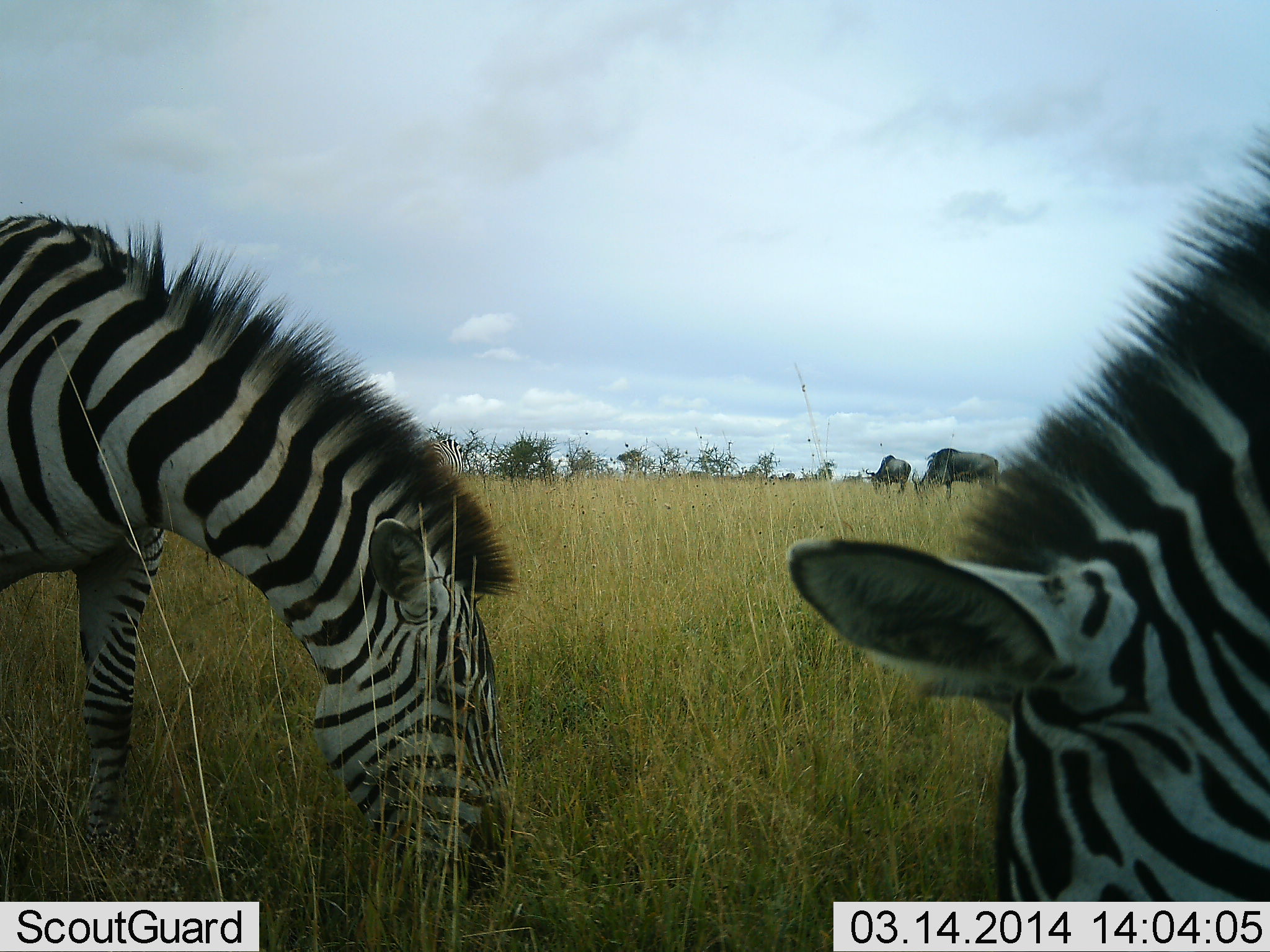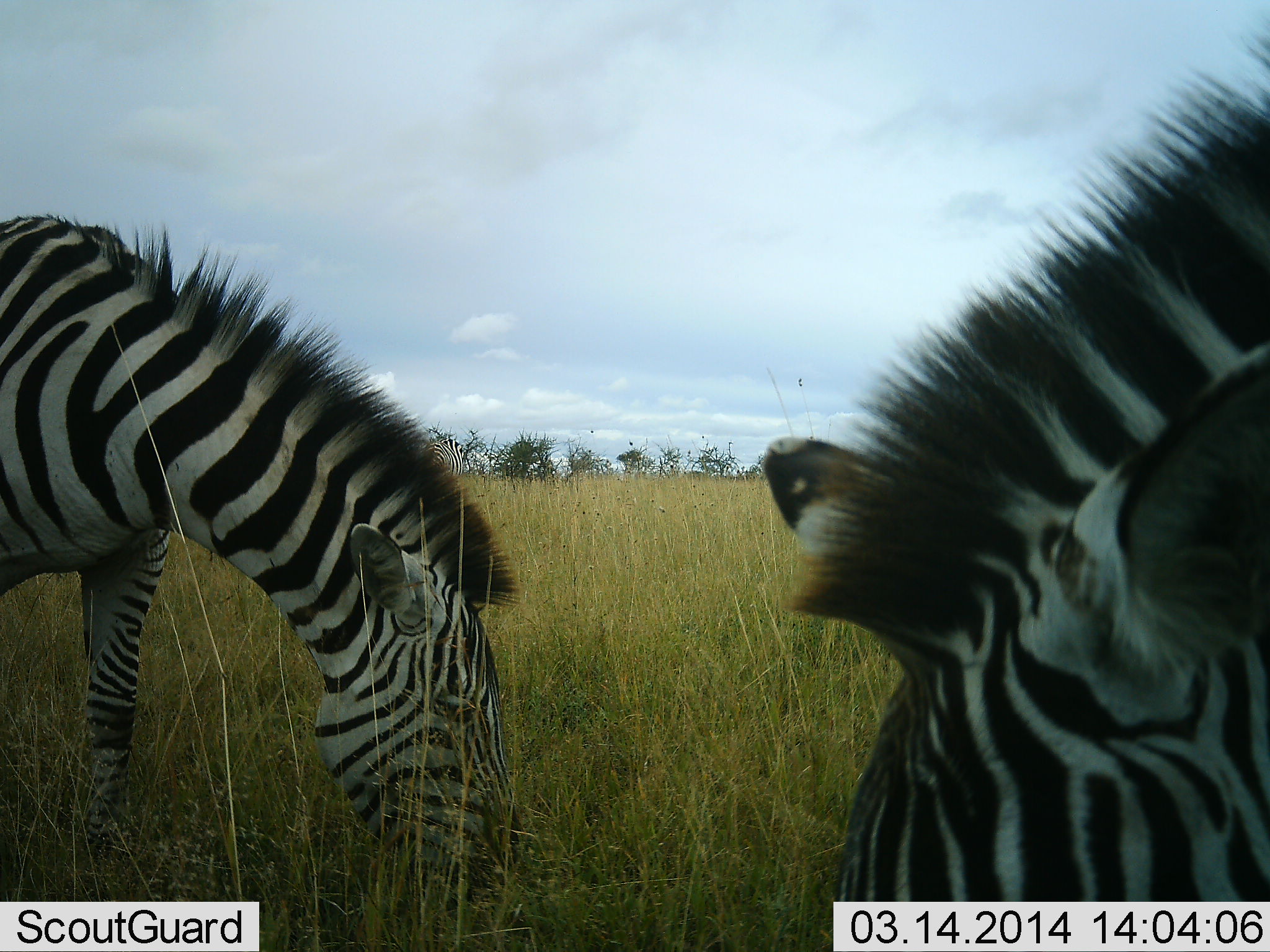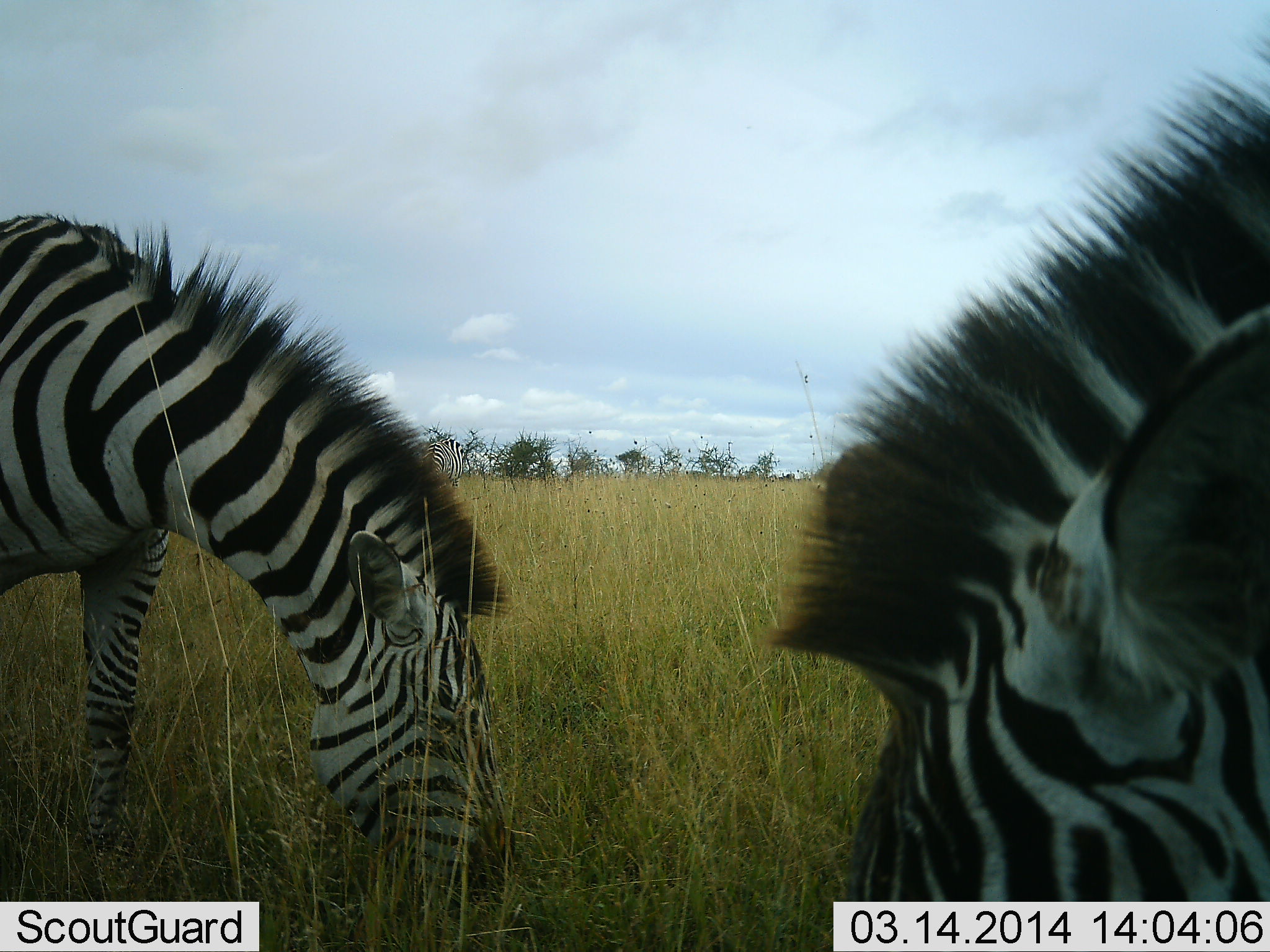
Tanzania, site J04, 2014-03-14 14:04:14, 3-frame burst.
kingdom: Animalia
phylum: Chordata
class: Mammalia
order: Perissodactyla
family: Equidae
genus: Equus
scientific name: Equus quagga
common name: plains zebra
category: zebra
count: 2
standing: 12%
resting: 0%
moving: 6%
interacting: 0%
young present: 0%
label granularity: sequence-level